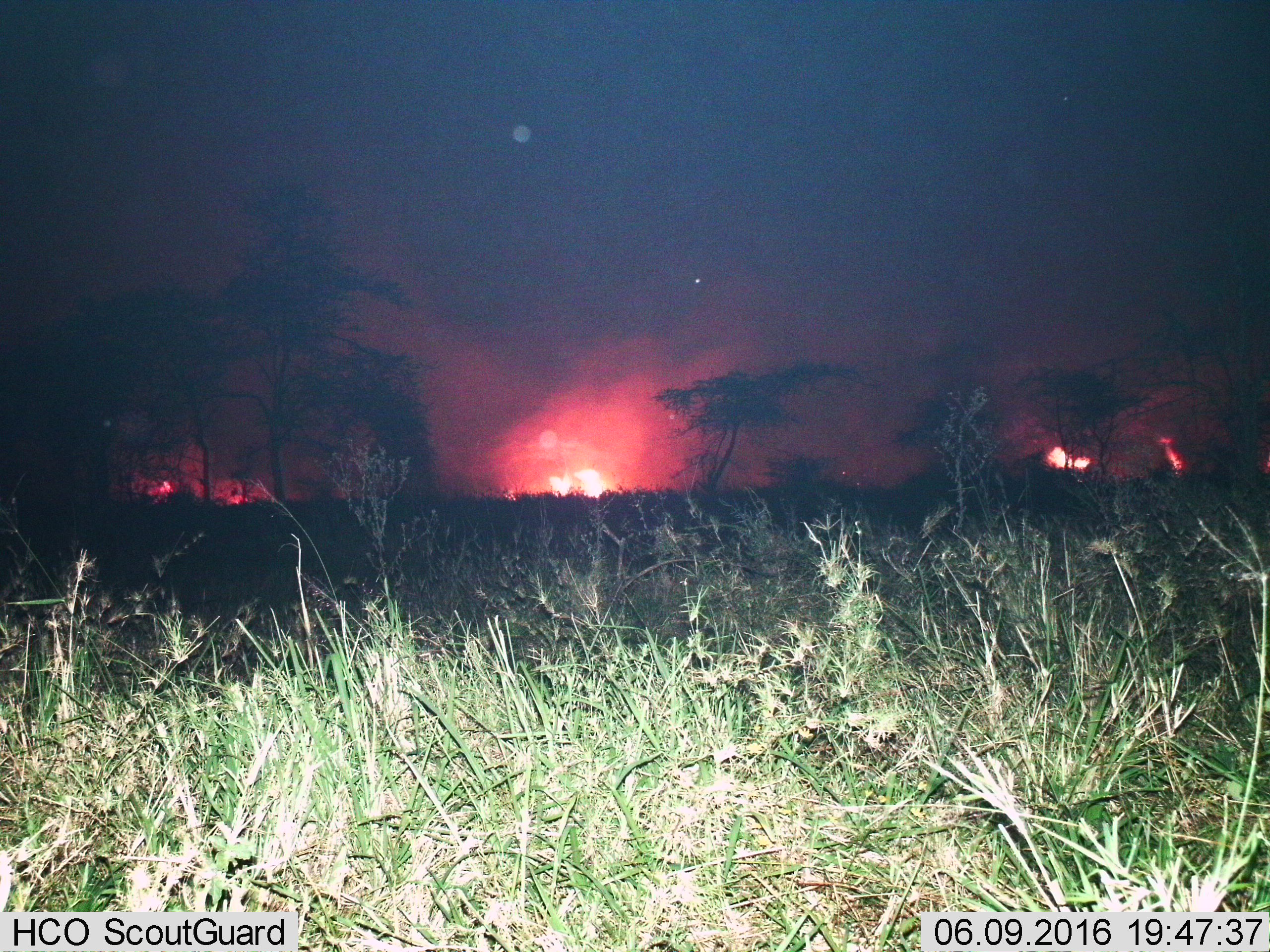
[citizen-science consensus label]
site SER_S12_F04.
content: unidentified animal